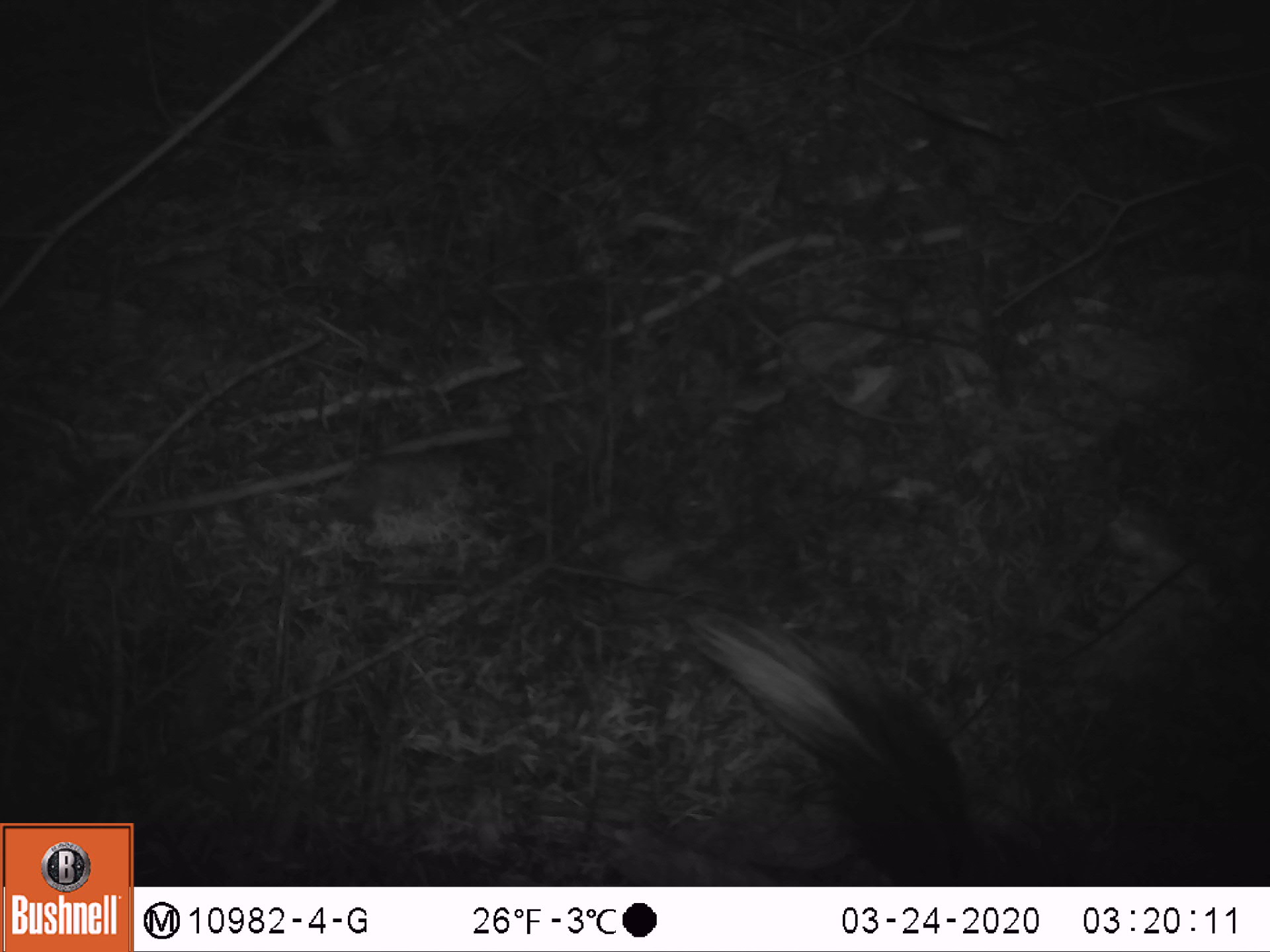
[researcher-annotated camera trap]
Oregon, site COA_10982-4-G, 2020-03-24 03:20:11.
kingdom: Animalia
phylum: Chordata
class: Mammalia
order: Carnivora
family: Mephitidae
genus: Spilogale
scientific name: Spilogale gracilis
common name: western spotted skunk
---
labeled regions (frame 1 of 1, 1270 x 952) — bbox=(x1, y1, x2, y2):
western spotted skunk: bbox=(691, 604, 986, 875)